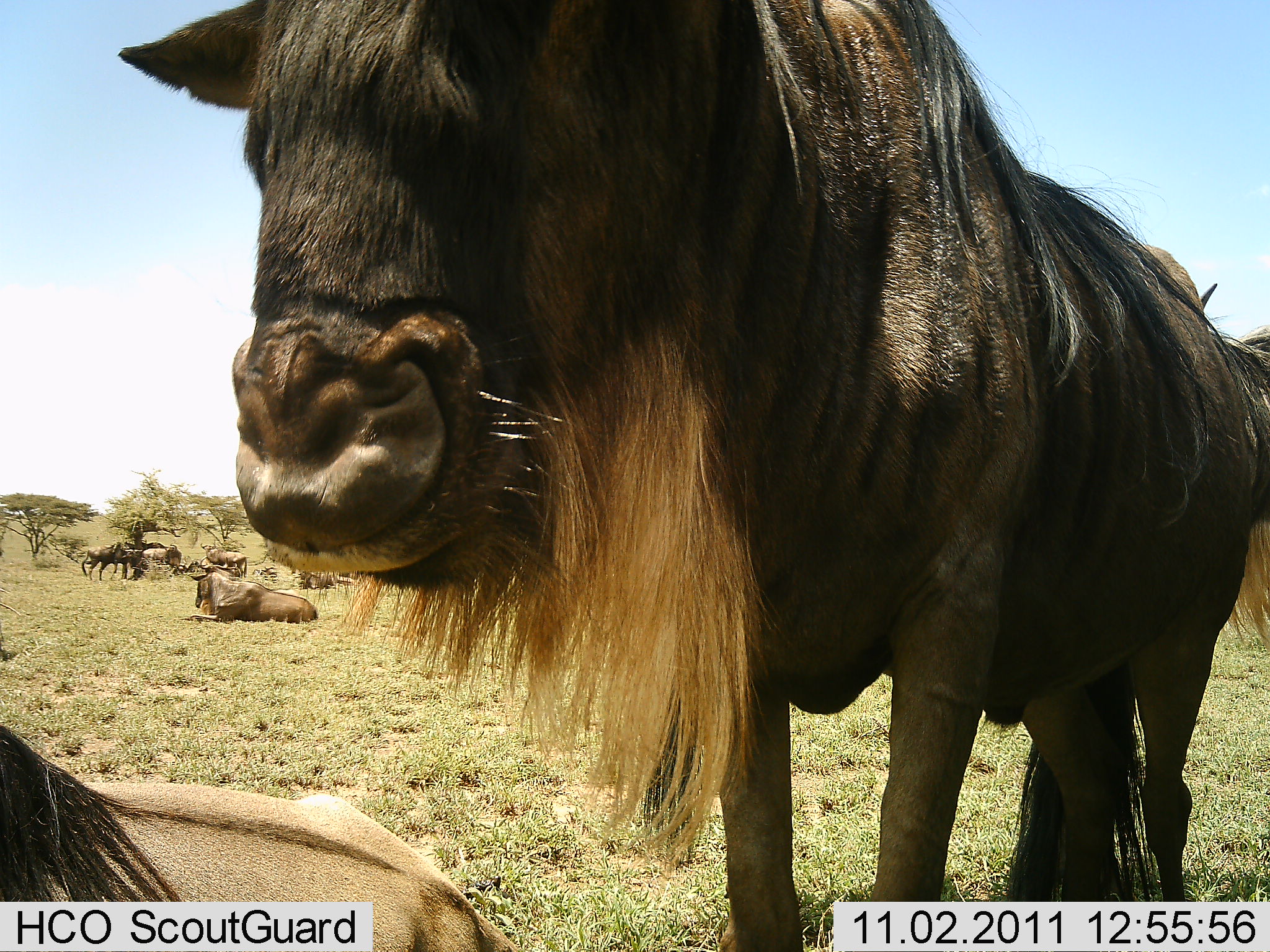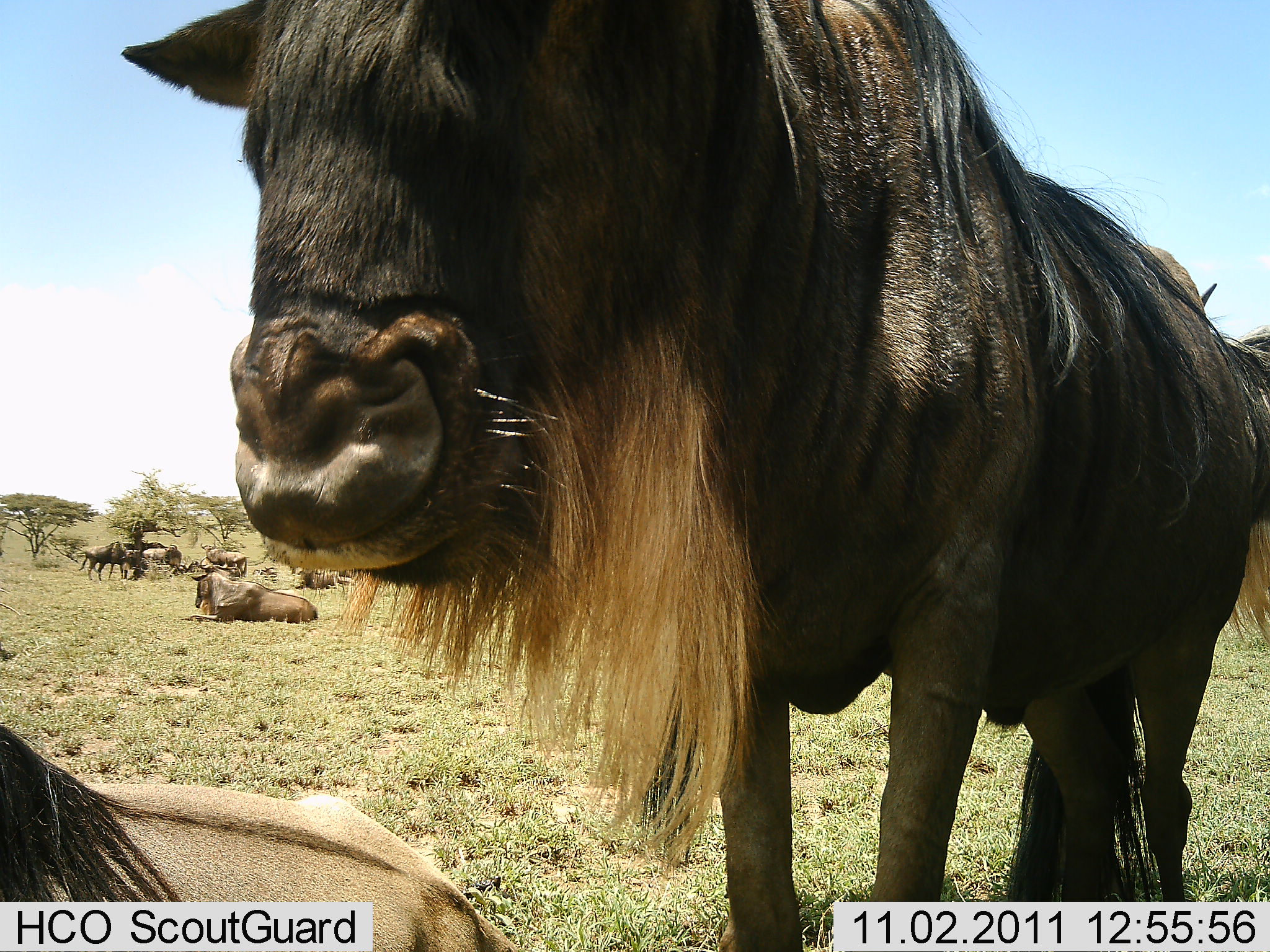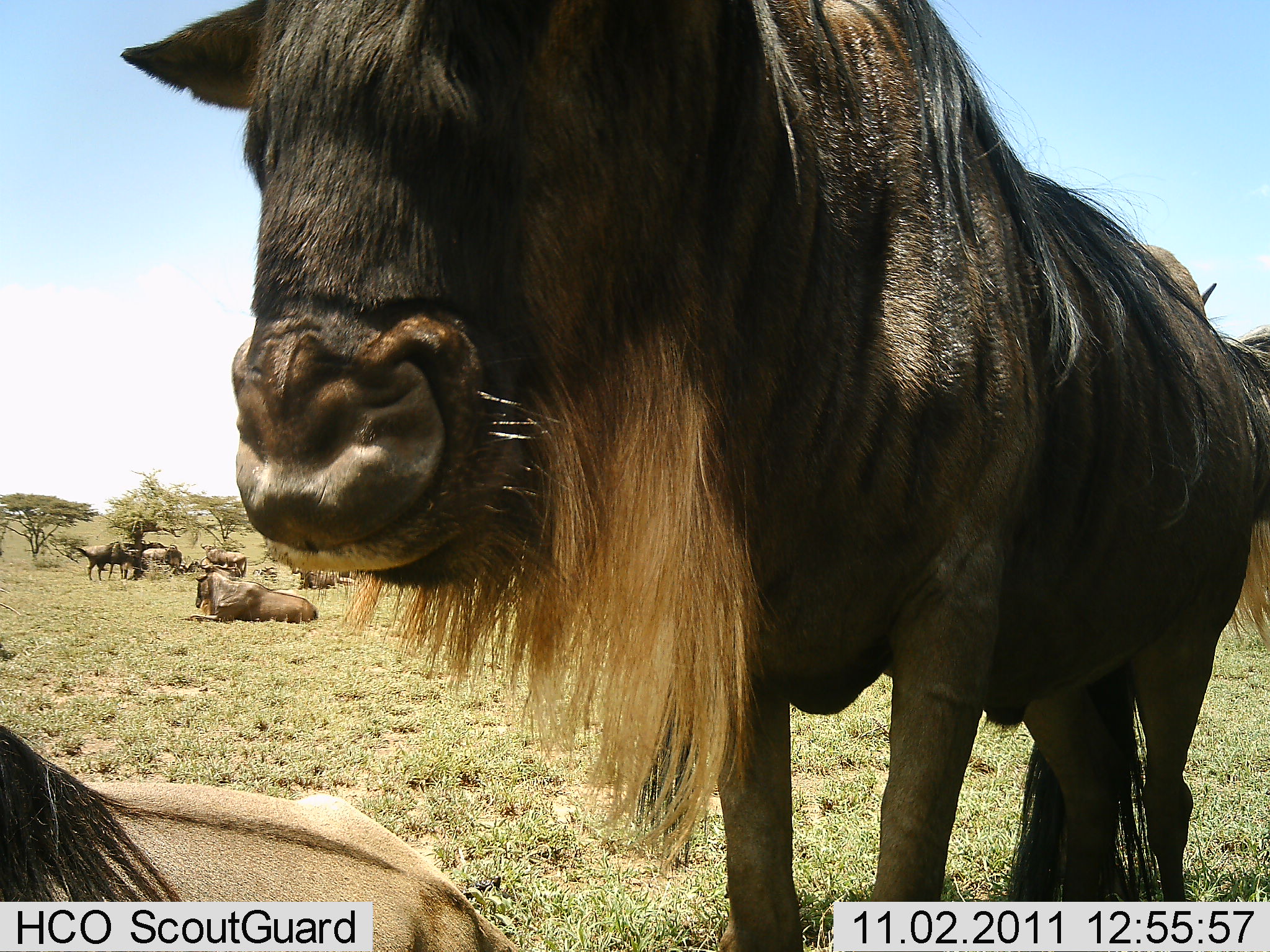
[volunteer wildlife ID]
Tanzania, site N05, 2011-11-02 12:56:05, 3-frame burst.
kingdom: Animalia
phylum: Chordata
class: Mammalia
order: Artiodactyla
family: Bovidae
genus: Connochaetes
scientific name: Connochaetes taurinus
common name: blue wildebeest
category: wildebeest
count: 8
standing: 90%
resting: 90%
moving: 10%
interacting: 0%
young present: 0%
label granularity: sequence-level